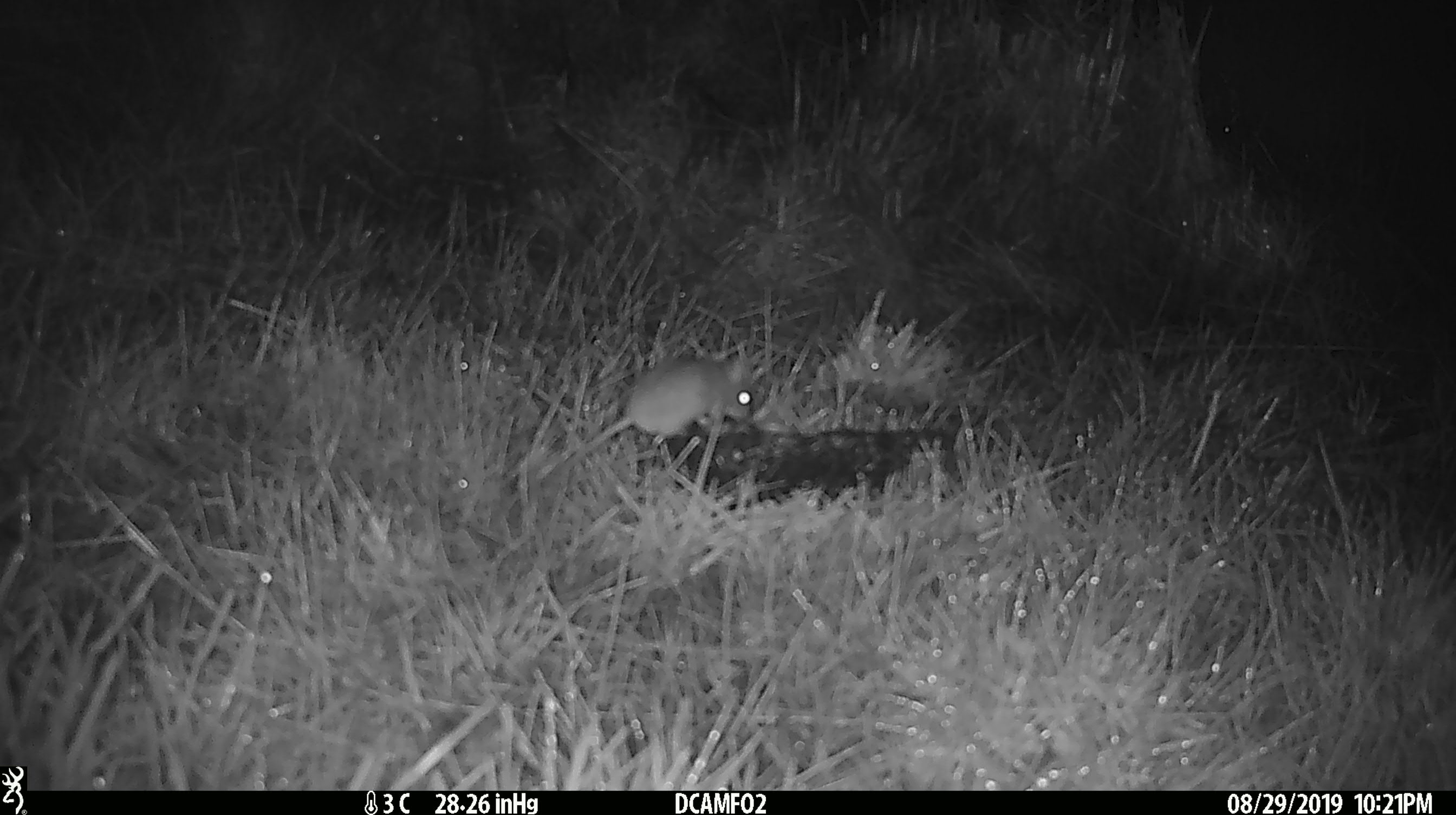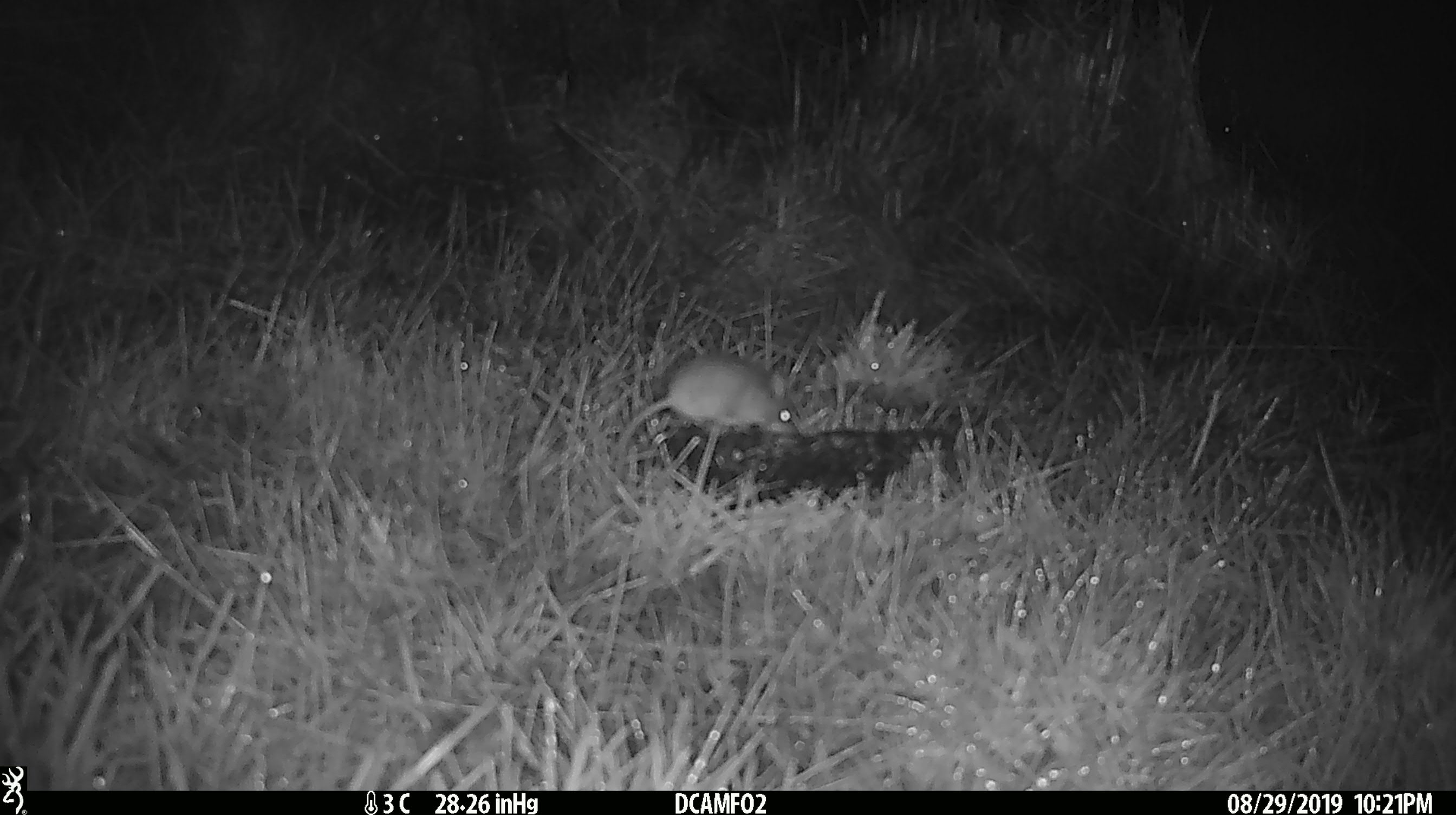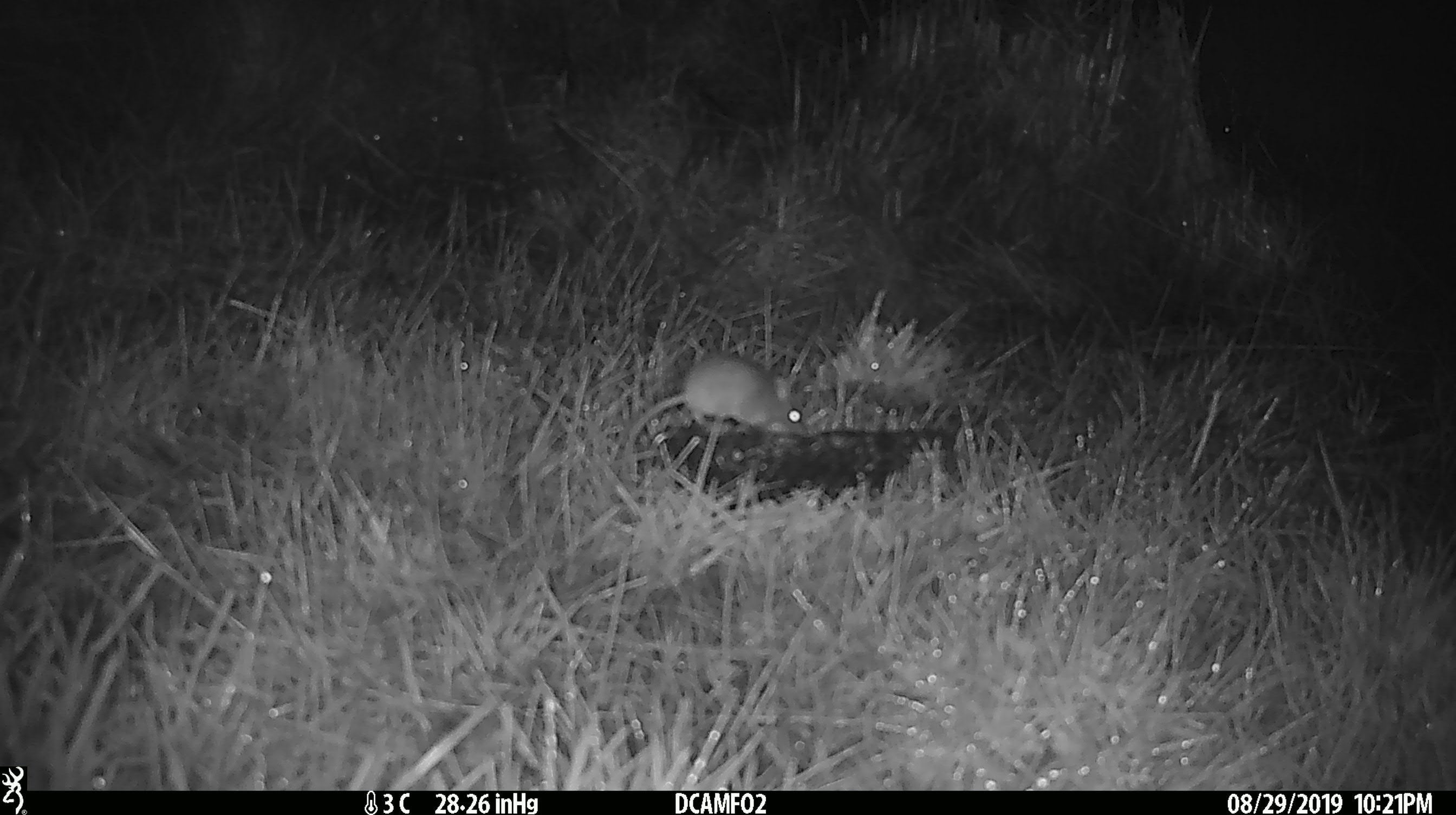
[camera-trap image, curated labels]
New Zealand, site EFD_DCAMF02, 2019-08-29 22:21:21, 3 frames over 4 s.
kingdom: Animalia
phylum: Chordata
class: Mammalia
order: Rodentia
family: Muridae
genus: Mus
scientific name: Mus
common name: mouse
Mouse (Mus).